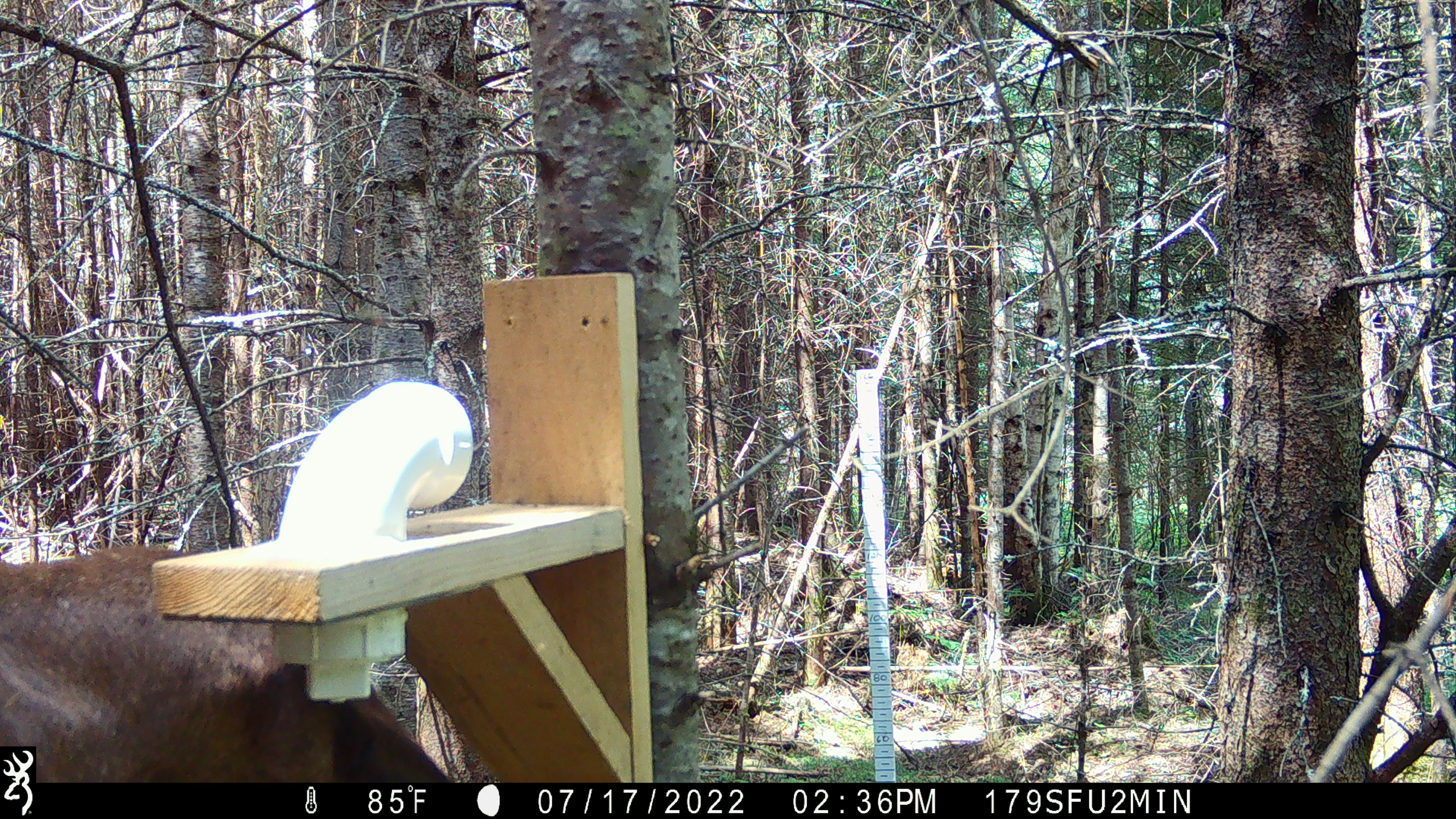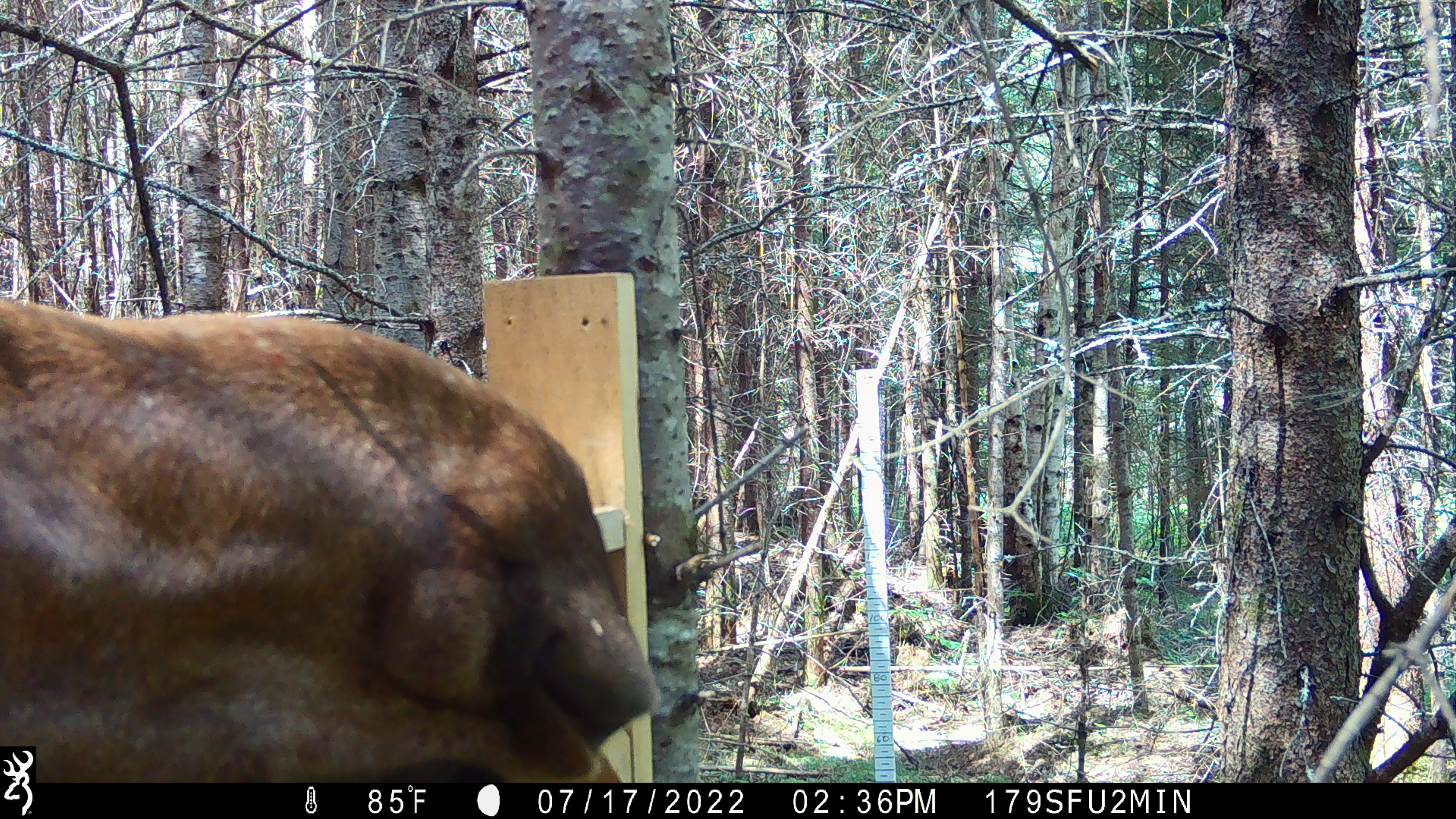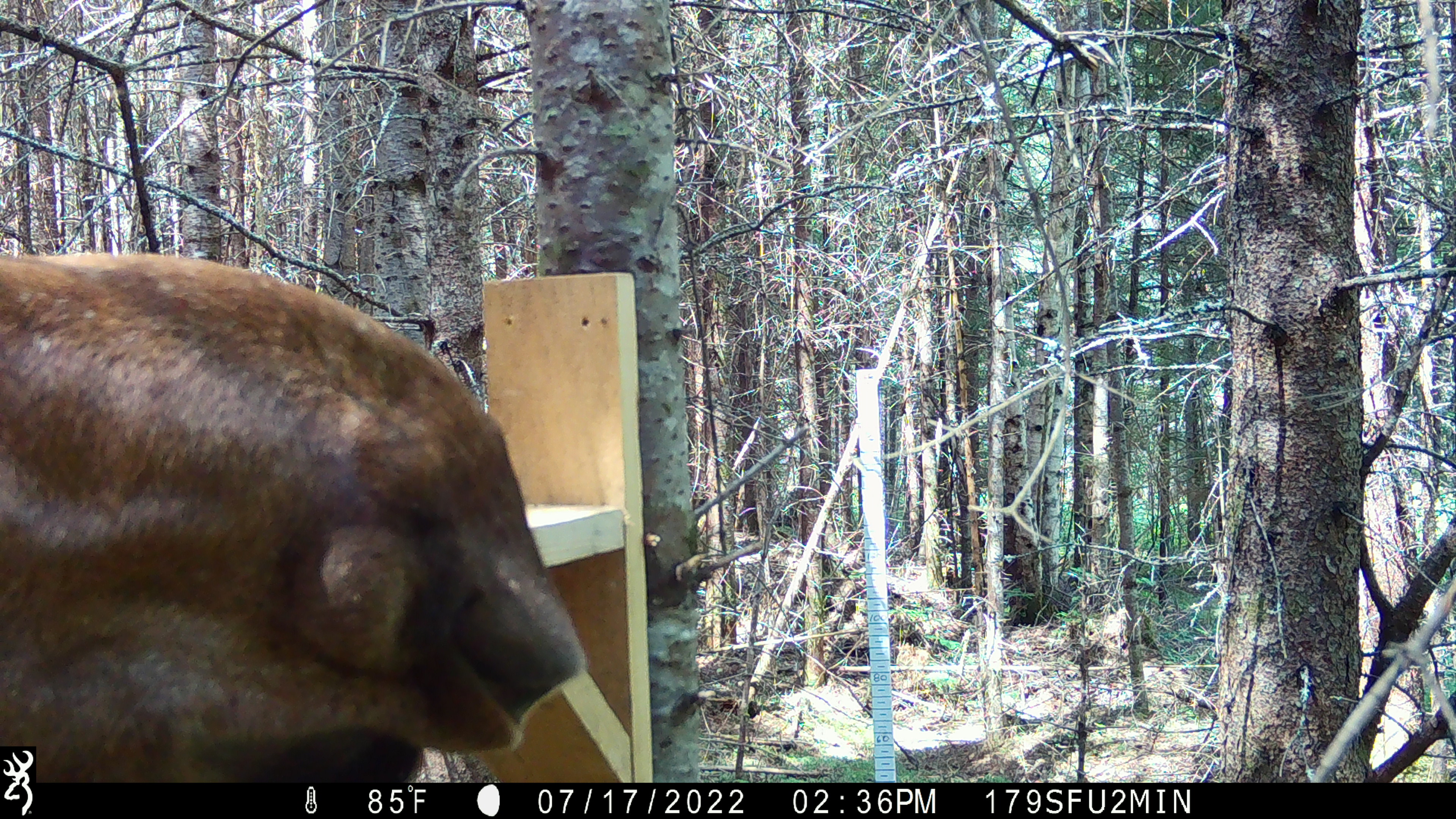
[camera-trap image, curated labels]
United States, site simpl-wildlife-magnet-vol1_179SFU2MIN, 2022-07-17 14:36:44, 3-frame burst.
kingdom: Animalia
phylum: Chordata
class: Mammalia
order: Artiodactyla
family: Cervidae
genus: Alces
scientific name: Alces alces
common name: moose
Moose (Alces alces).